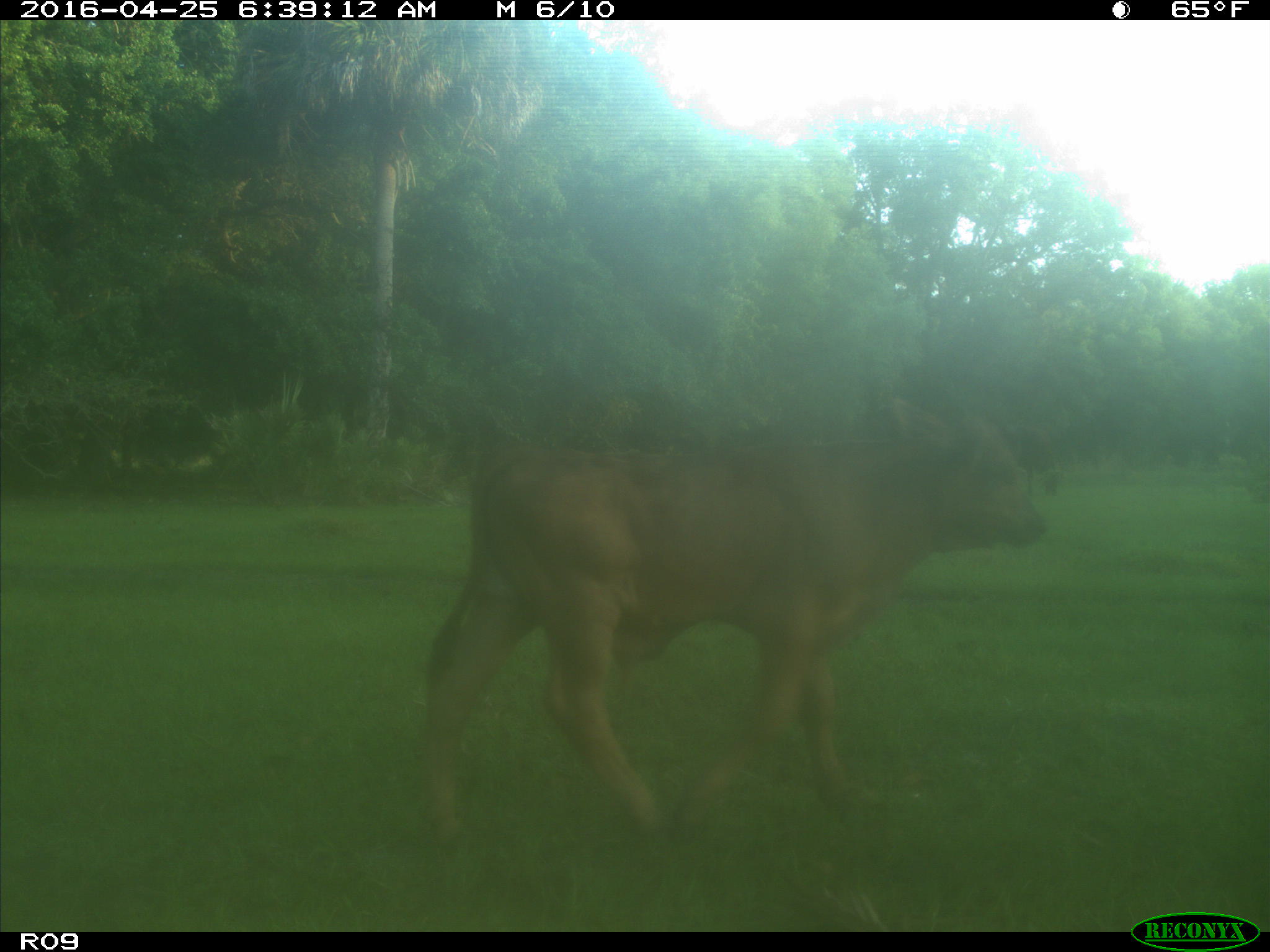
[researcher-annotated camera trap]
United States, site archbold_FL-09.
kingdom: Animalia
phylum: Chordata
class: Mammalia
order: Artiodactyla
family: Bovidae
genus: Bos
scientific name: Bos taurus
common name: domestic cow